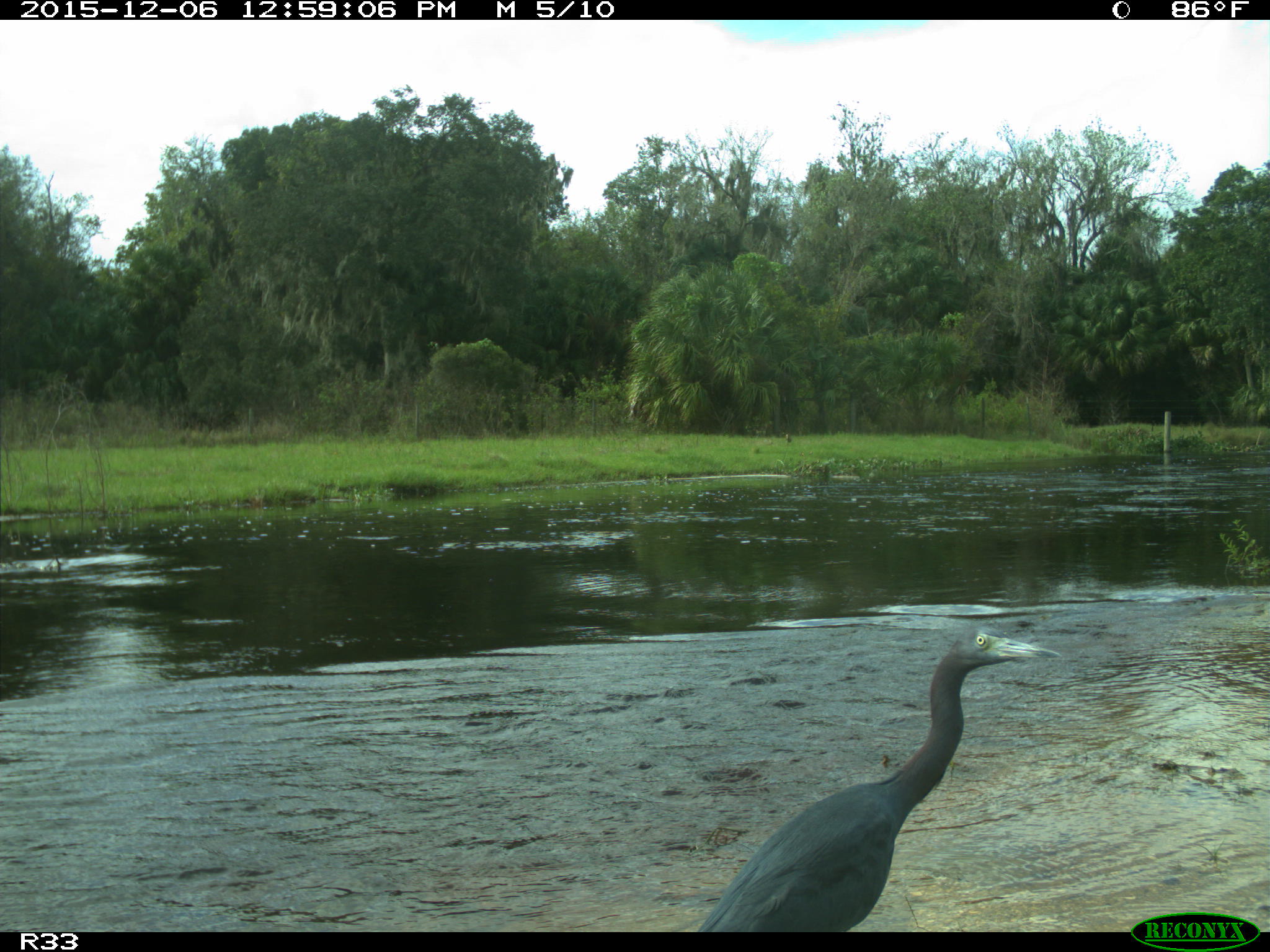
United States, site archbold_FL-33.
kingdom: Animalia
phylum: Chordata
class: Aves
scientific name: Aves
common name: birds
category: unidentified bird